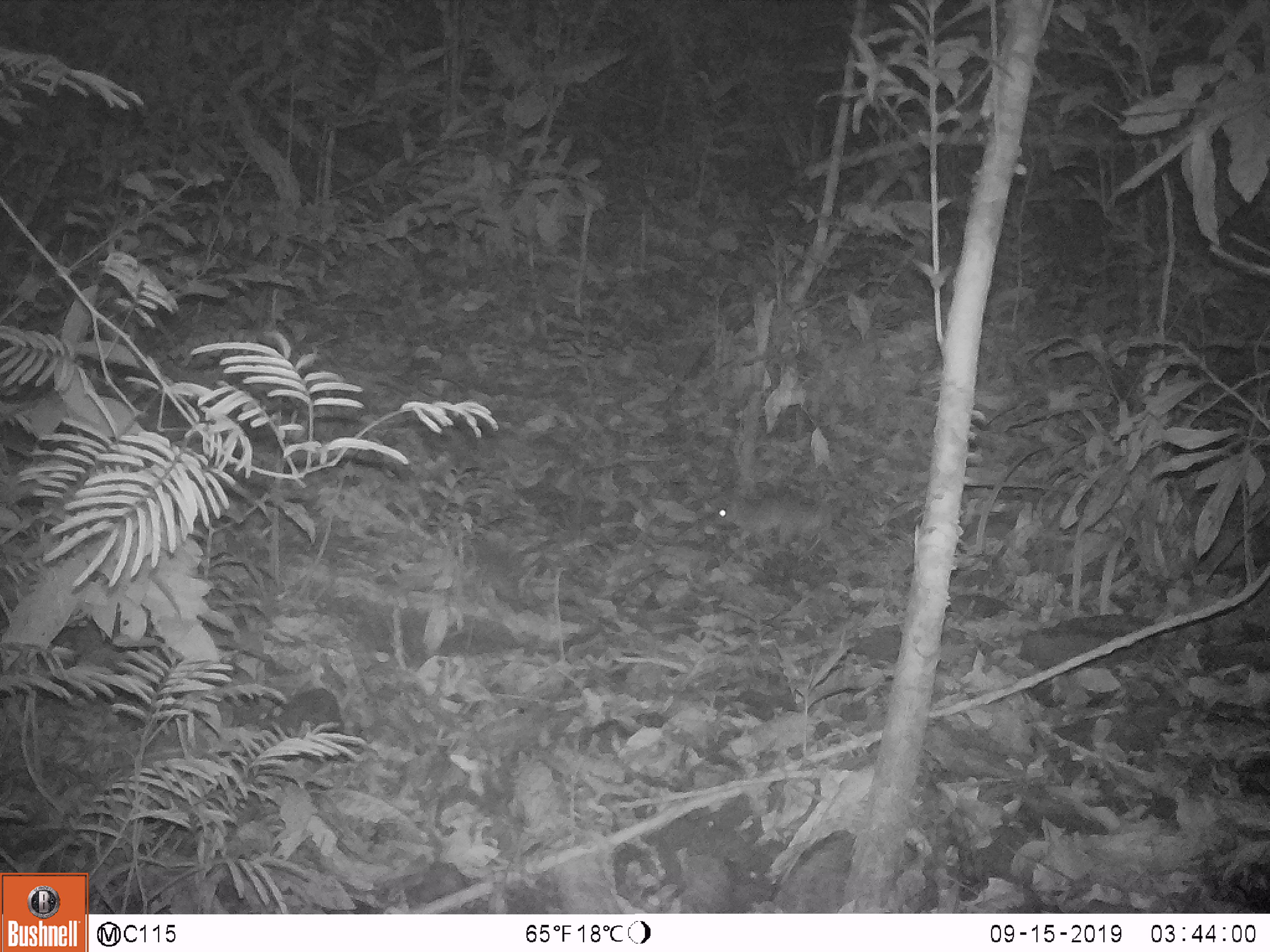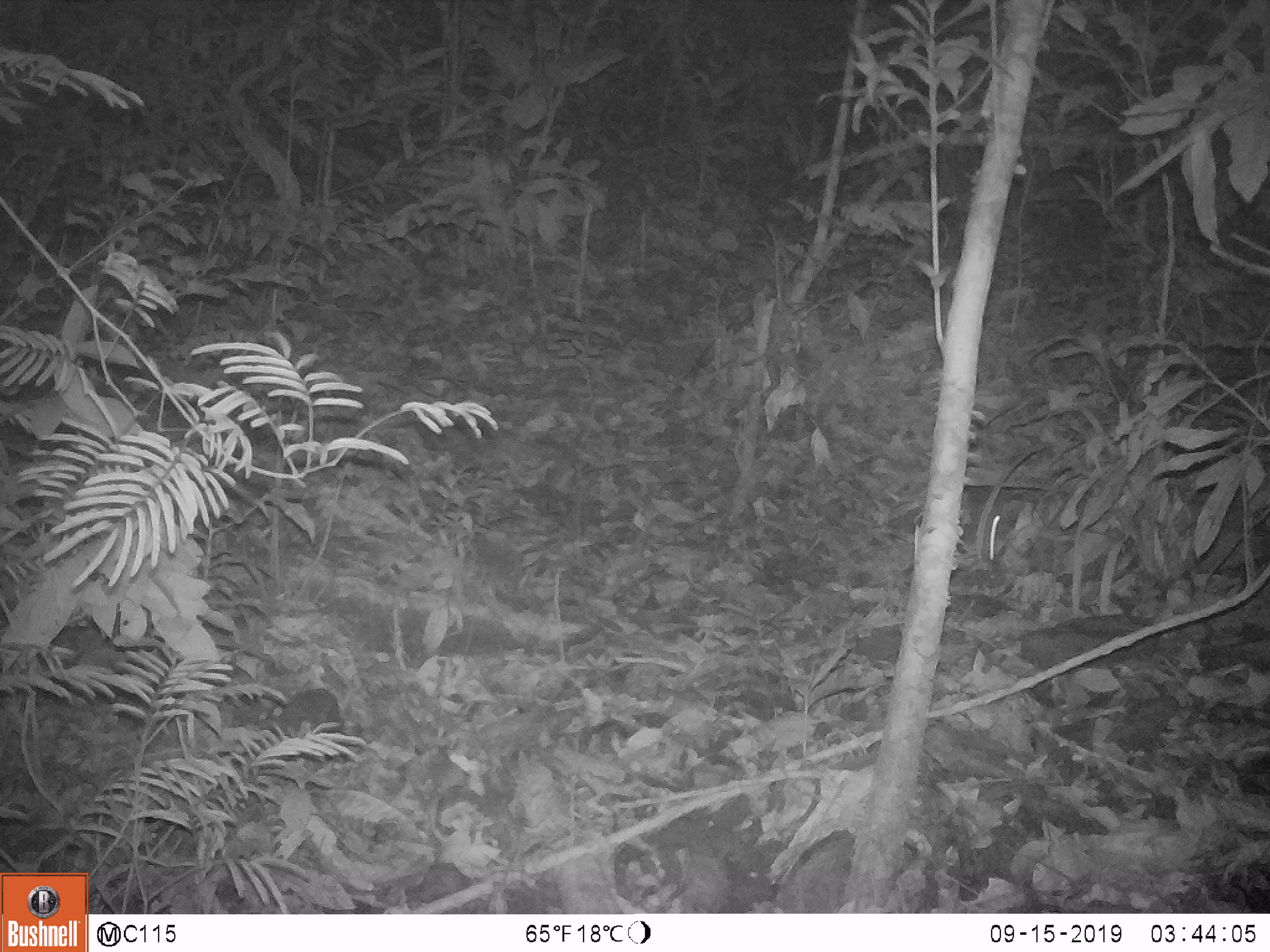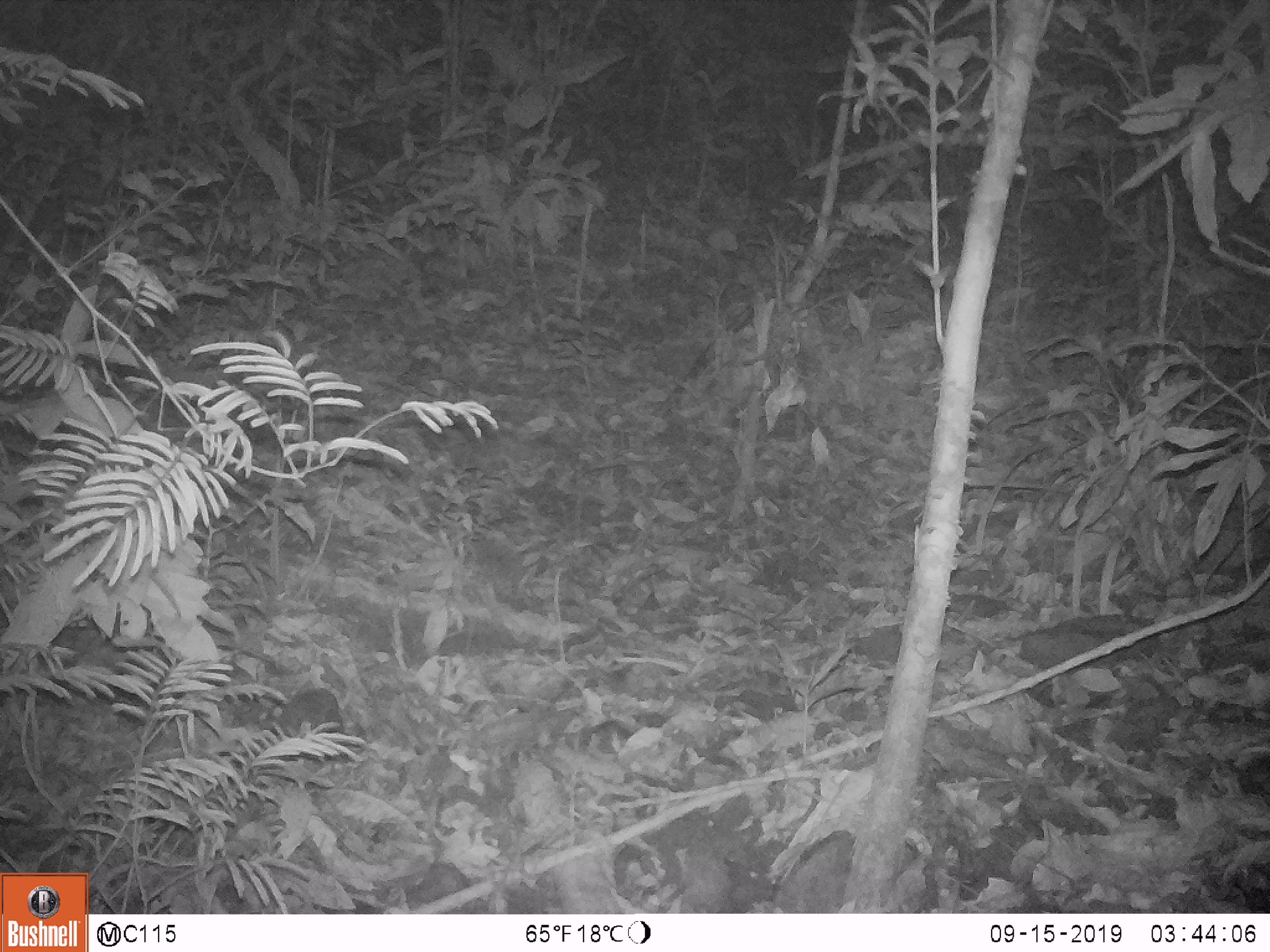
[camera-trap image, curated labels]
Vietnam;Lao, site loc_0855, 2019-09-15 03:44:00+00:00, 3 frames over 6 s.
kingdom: Animalia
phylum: Chordata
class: Mammalia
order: Rodentia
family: Muridae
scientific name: Muridae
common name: old-world mice and rats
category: unidentified murid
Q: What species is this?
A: Unidentified murid (old-world mice and rats) (Muridae).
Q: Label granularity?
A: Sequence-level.